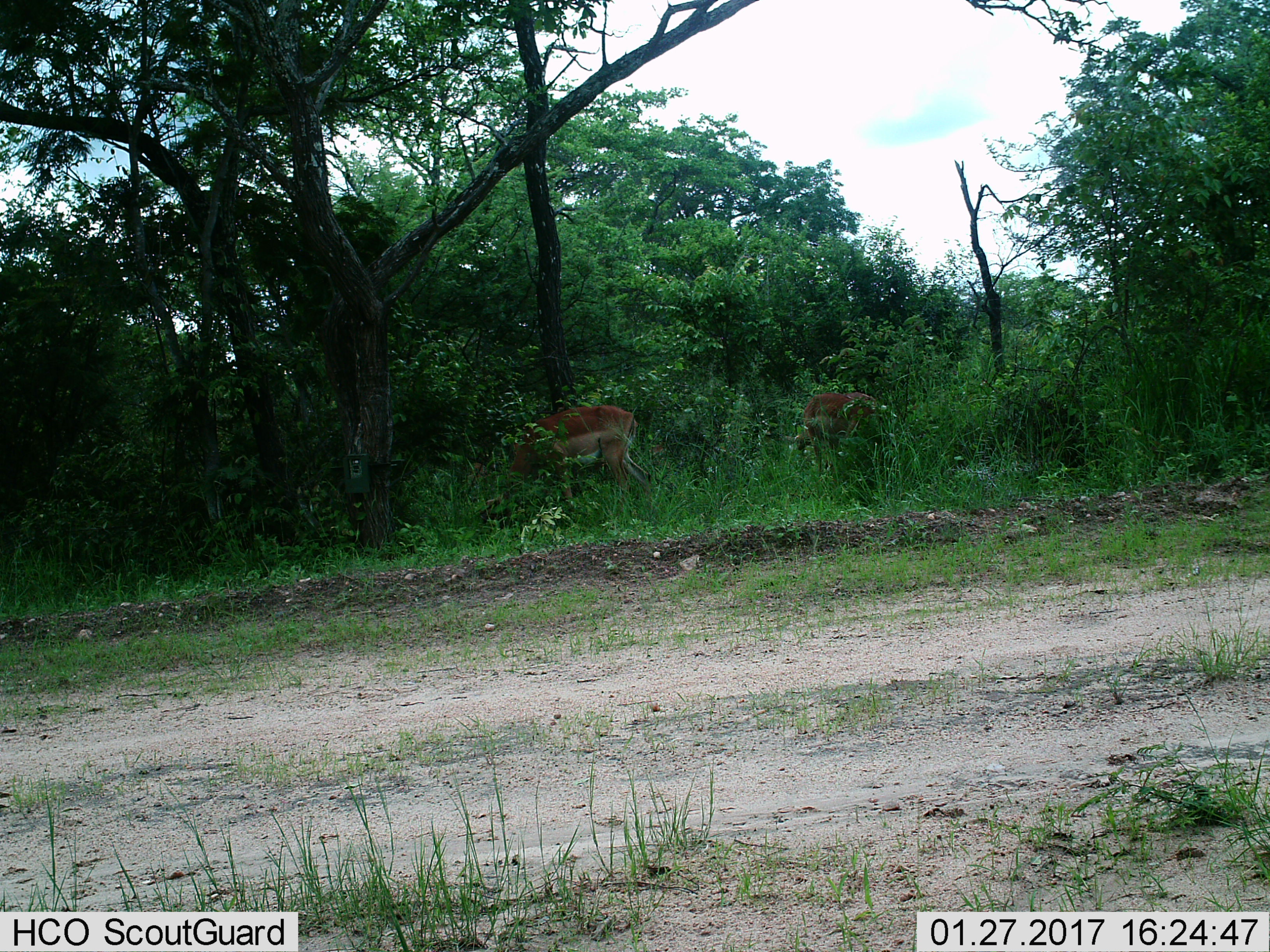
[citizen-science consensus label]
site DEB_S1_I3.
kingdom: Animalia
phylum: Chordata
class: Mammalia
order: Artiodactyla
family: Bovidae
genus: Aepyceros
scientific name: Aepyceros melampus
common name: impala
Impala (Aepyceros melampus), count 2. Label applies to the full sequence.